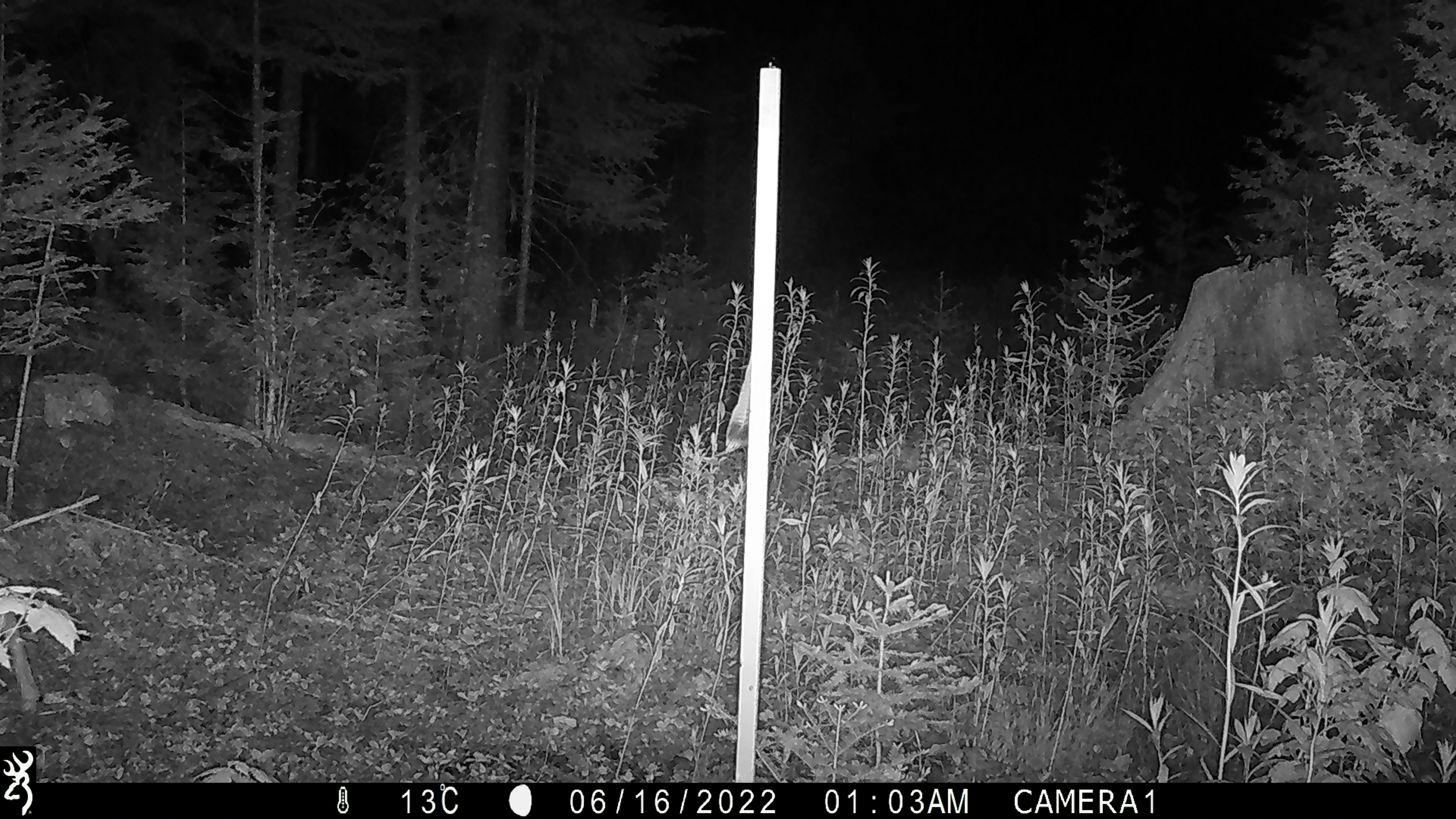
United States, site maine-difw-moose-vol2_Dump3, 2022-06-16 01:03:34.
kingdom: Animalia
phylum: Chordata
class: Mammalia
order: Artiodactyla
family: Cervidae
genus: Odocoileus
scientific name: Odocoileus virginianus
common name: white-tailed deer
White-tailed deer (Odocoileus virginianus).